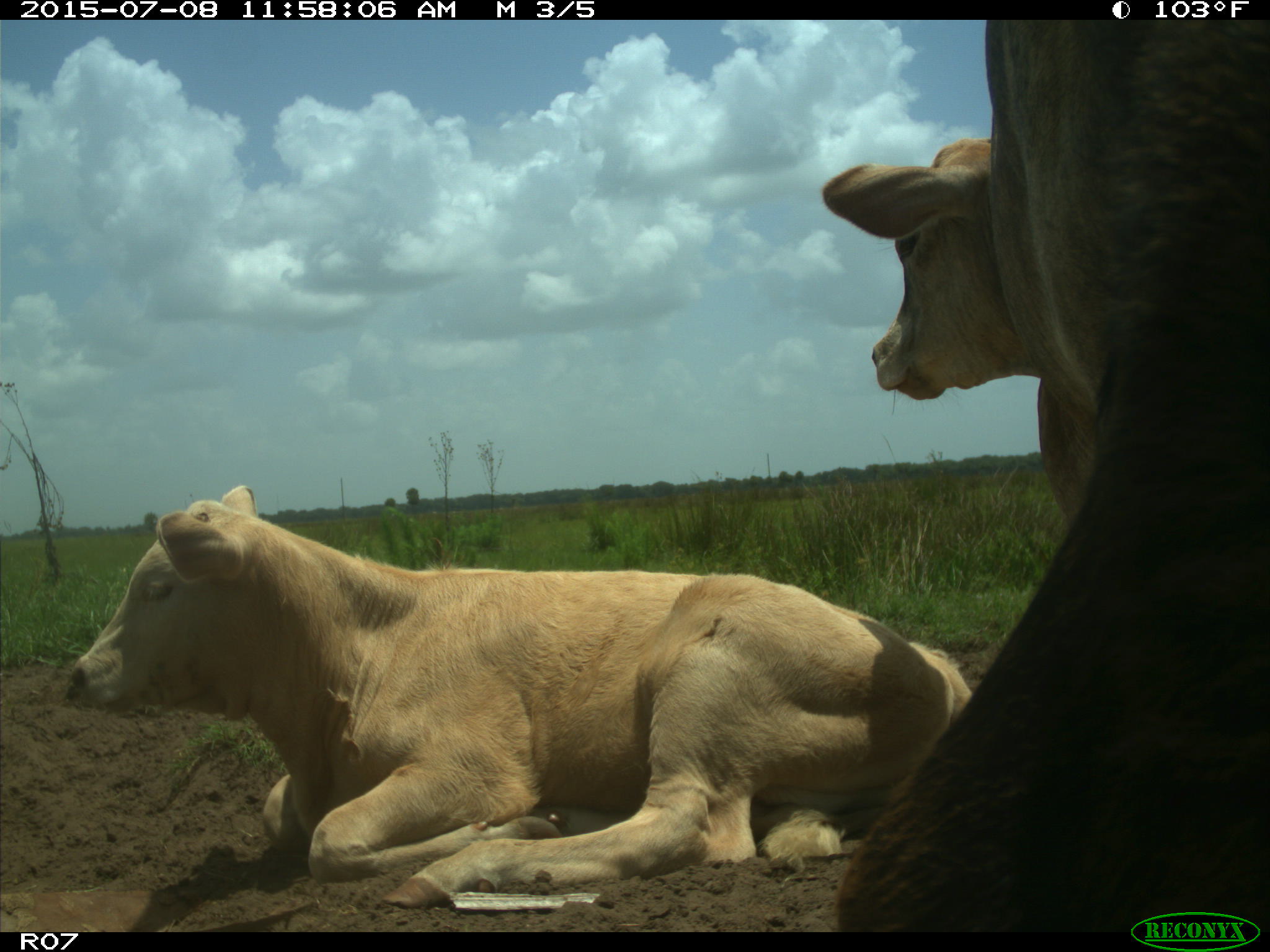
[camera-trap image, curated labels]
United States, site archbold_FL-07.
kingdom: Animalia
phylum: Chordata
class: Mammalia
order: Artiodactyla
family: Bovidae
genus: Bos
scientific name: Bos taurus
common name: domestic cow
Bos taurus (domestic cow).